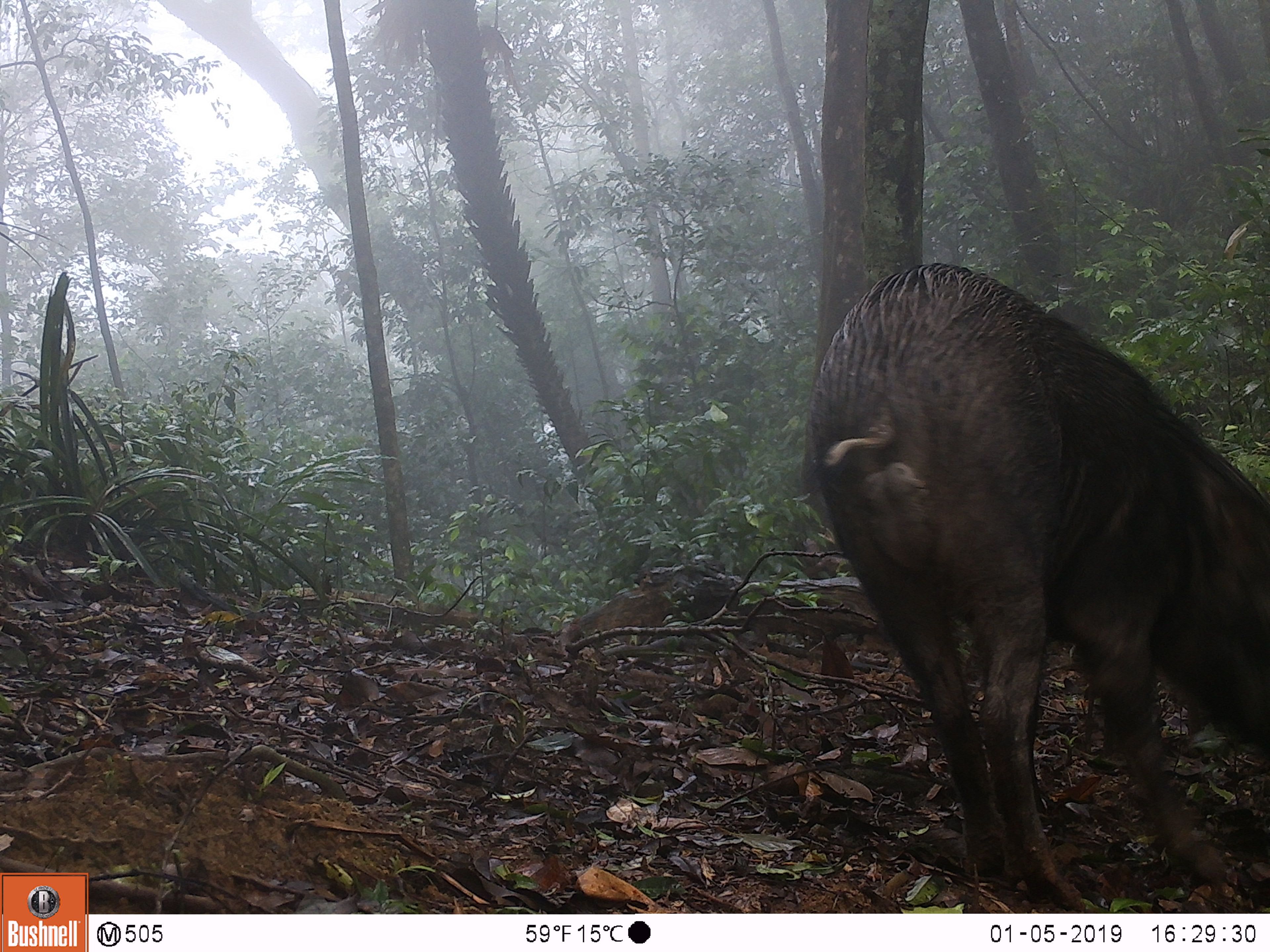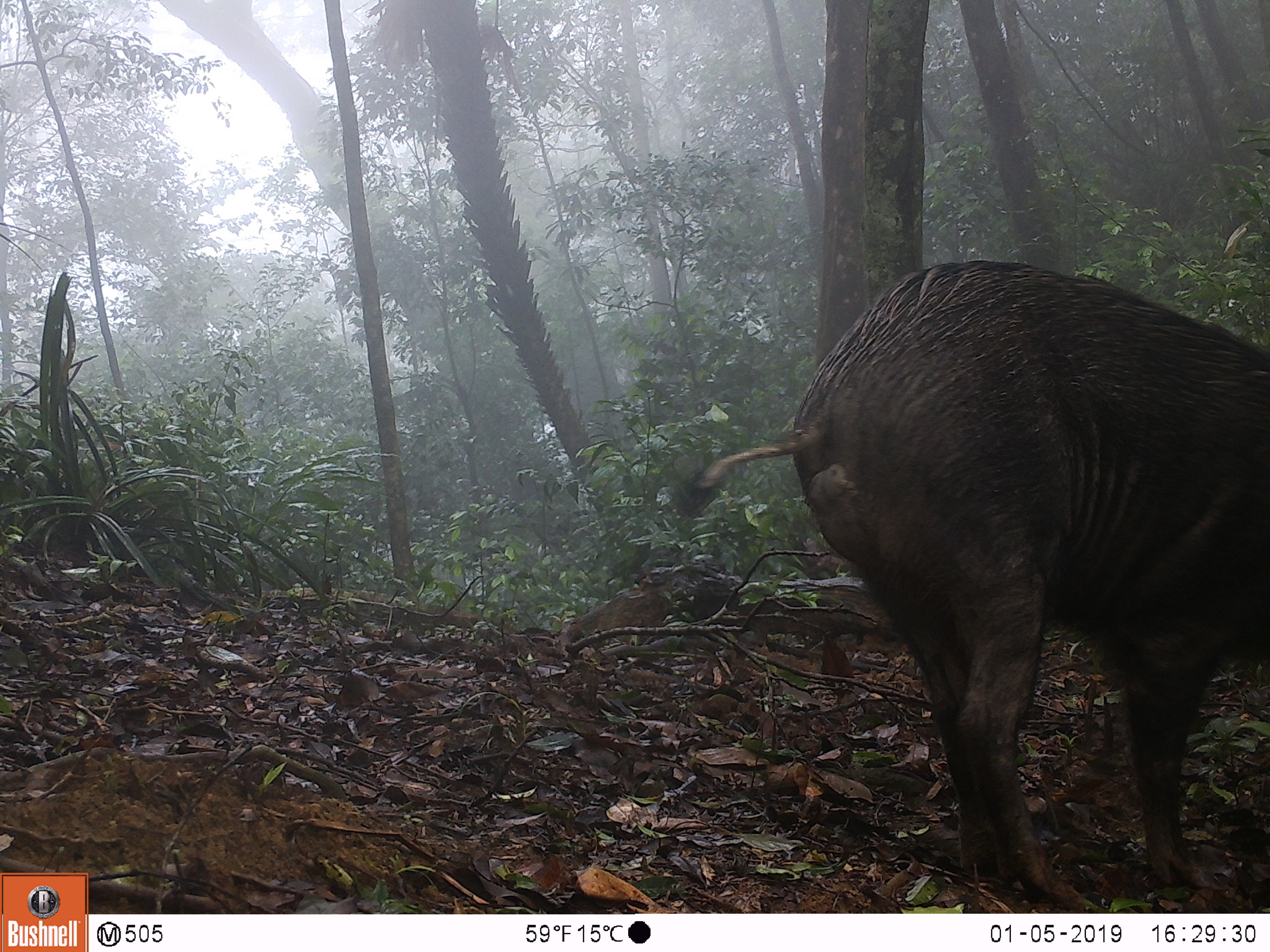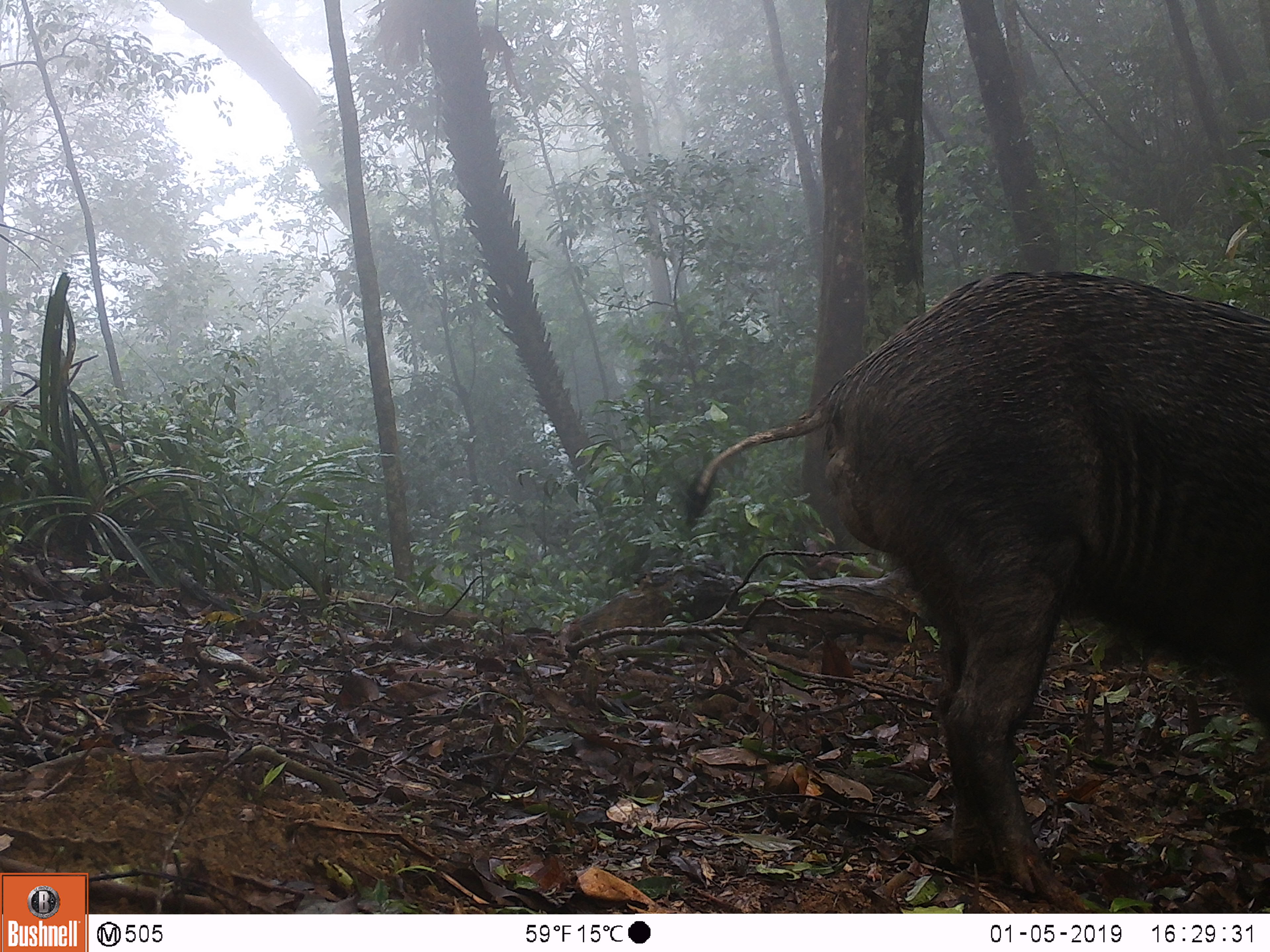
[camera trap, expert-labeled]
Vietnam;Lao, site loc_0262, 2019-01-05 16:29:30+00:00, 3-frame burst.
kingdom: Animalia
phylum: Chordata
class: Mammalia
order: Artiodactyla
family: Suidae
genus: Sus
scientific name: Sus scrofa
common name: eurasian wild pig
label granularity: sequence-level